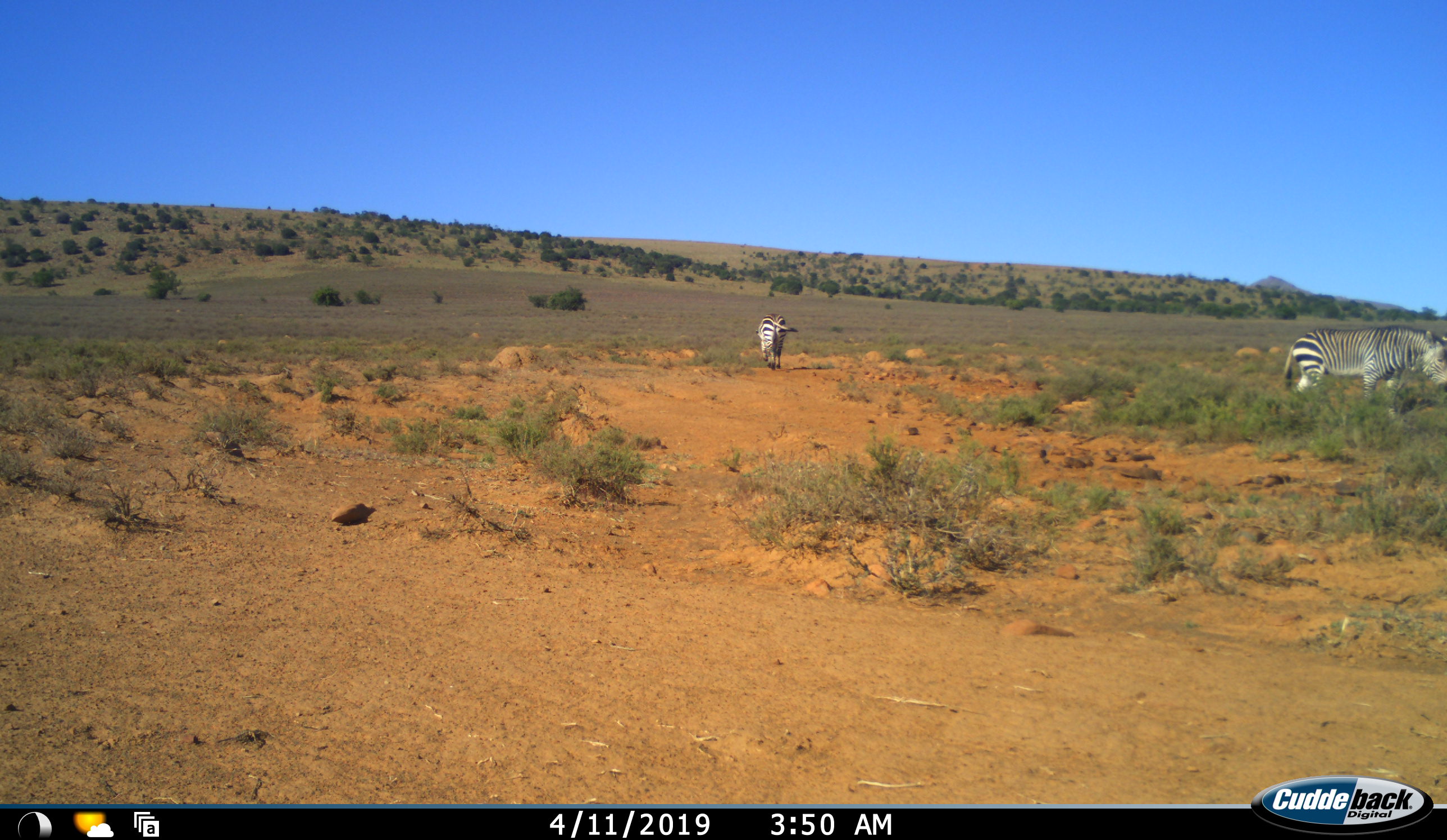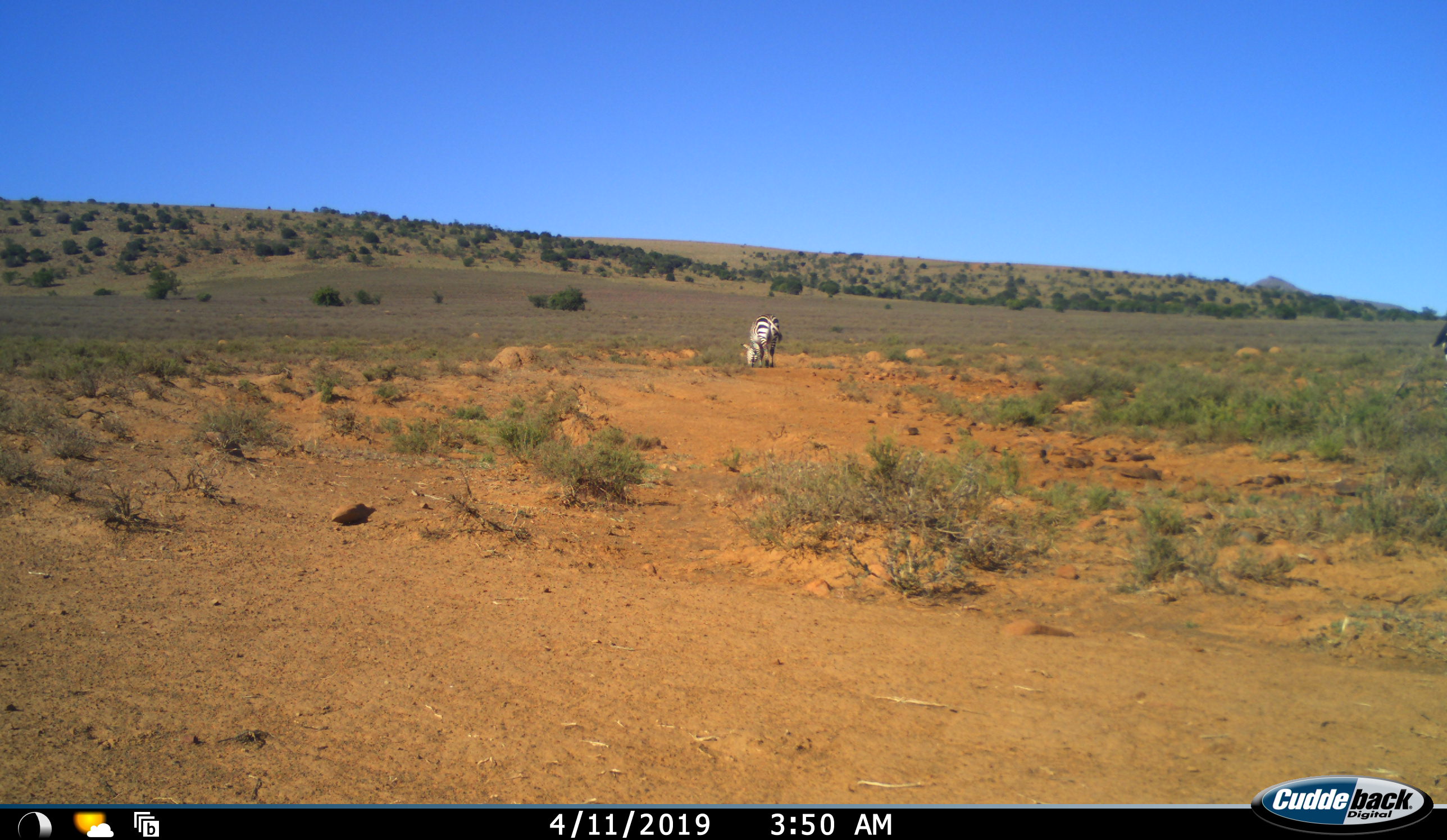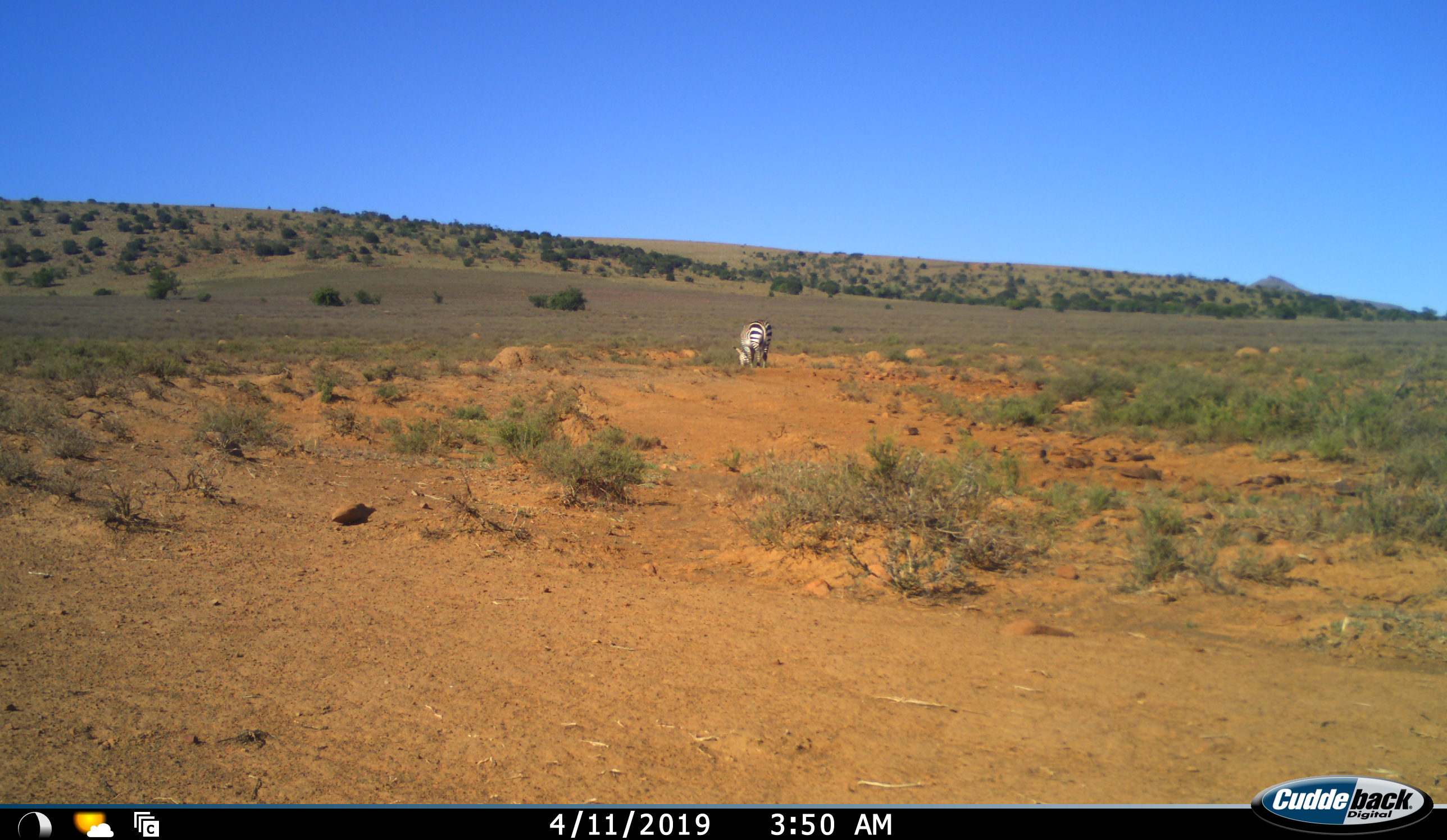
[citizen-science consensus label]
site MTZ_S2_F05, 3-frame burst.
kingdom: Animalia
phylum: Chordata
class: Mammalia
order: Perissodactyla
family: Equidae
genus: Equus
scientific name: Equus zebra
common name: mountain zebra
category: zebramountain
Zebramountain (mountain zebra) (Equus zebra), count 2. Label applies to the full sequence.